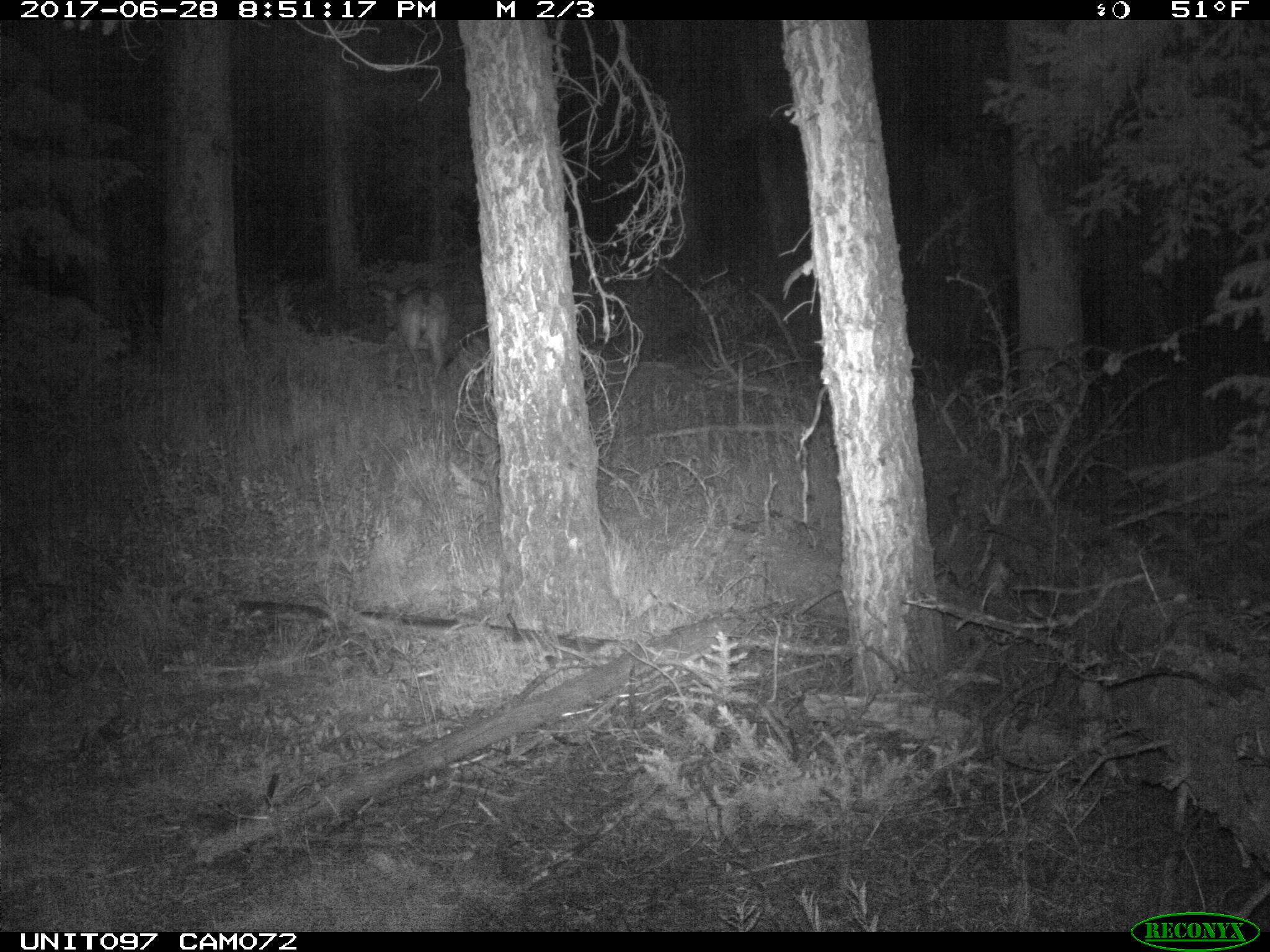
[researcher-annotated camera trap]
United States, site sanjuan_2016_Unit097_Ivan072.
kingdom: Animalia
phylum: Chordata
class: Mammalia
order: Artiodactyla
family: Cervidae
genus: Odocoileus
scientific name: Odocoileus hemionus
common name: mule deer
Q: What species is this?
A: Odocoileus hemionus (mule deer).